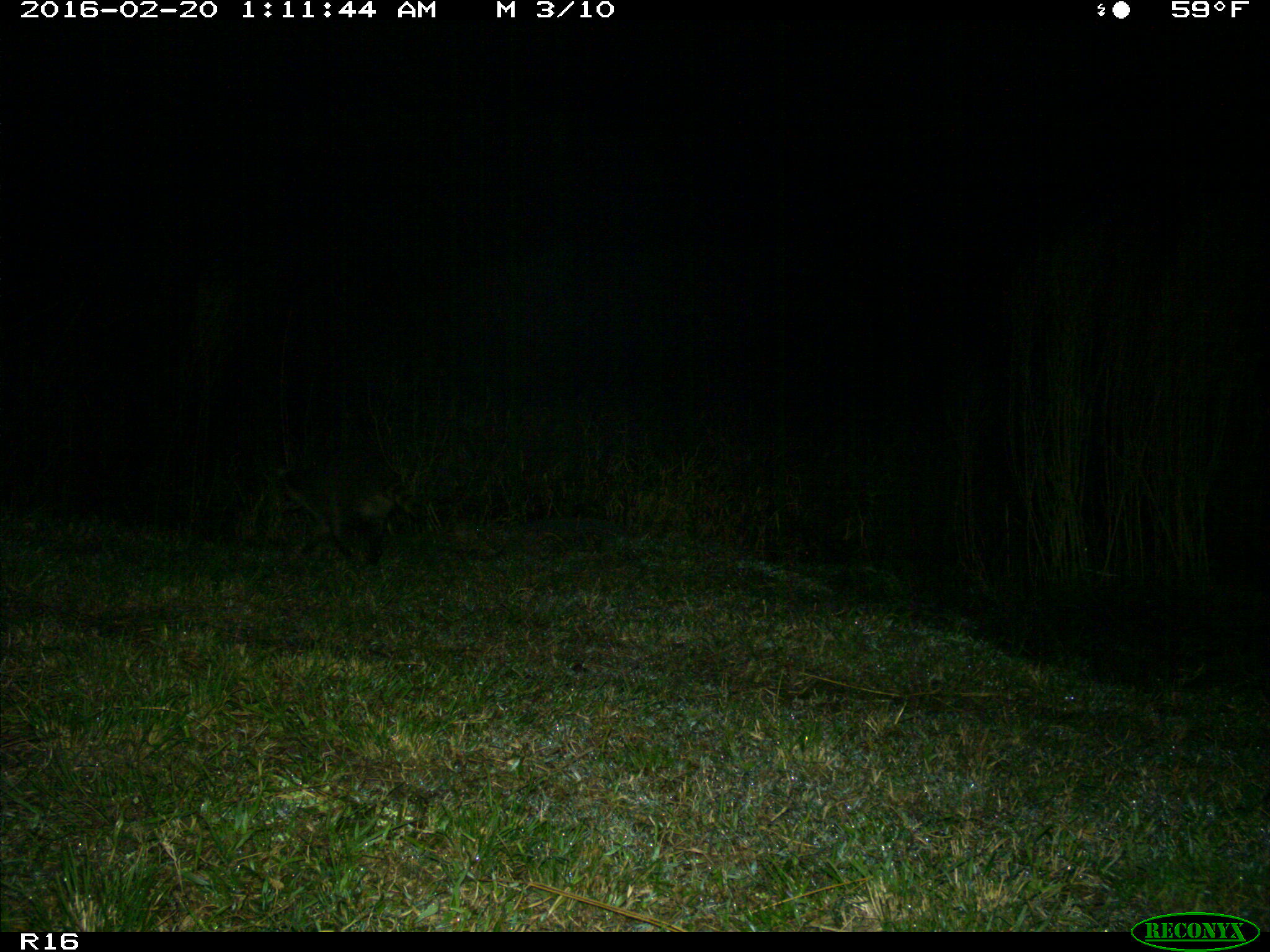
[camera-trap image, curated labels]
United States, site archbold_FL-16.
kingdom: Animalia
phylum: Chordata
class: Mammalia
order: Carnivora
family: Procyonidae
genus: Procyon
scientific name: Procyon lotor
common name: common raccoon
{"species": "Procyon lotor (common raccoon)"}